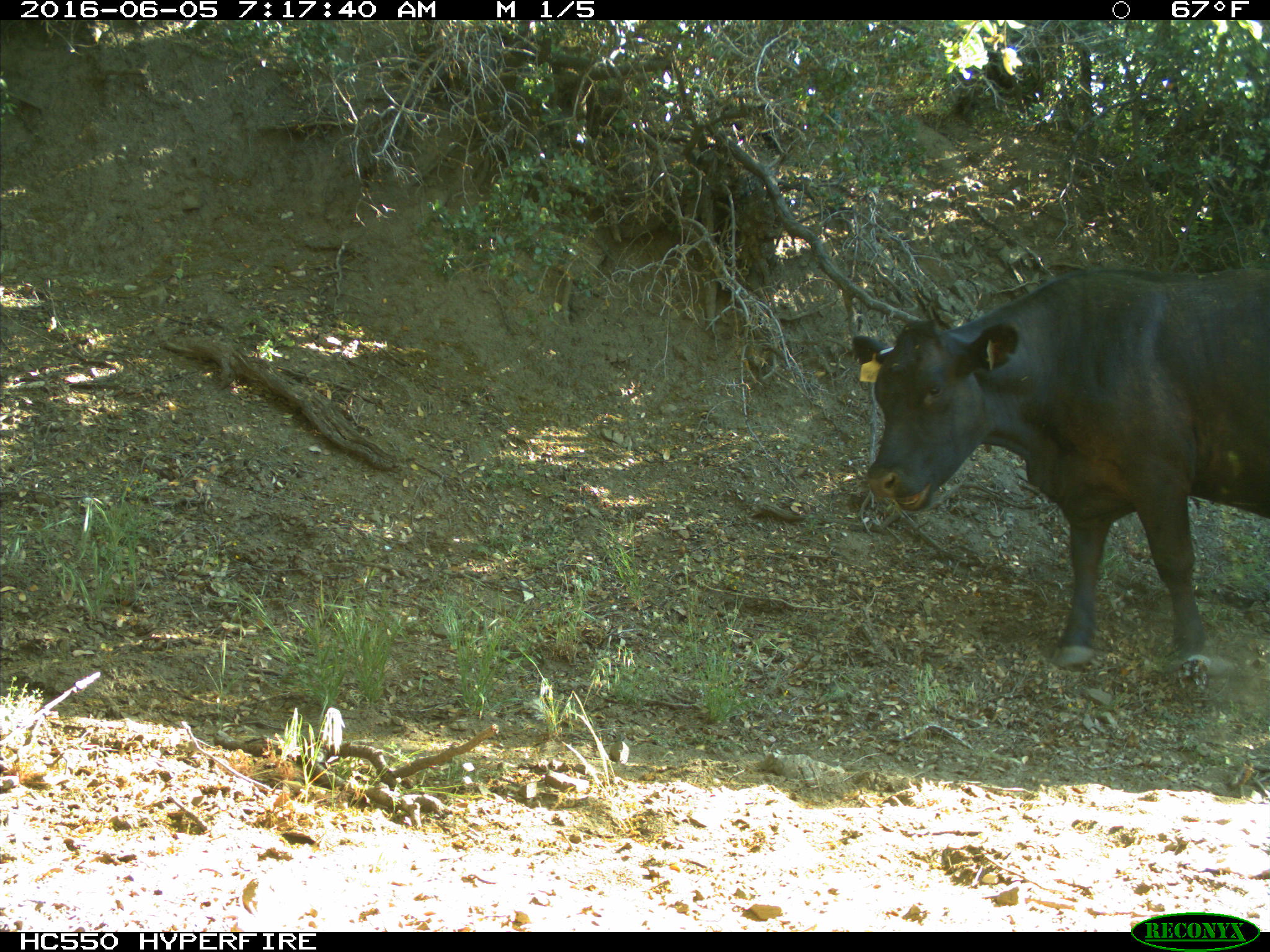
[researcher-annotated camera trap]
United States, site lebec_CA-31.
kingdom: Animalia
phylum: Chordata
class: Mammalia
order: Artiodactyla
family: Bovidae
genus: Bos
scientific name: Bos taurus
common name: domestic cow